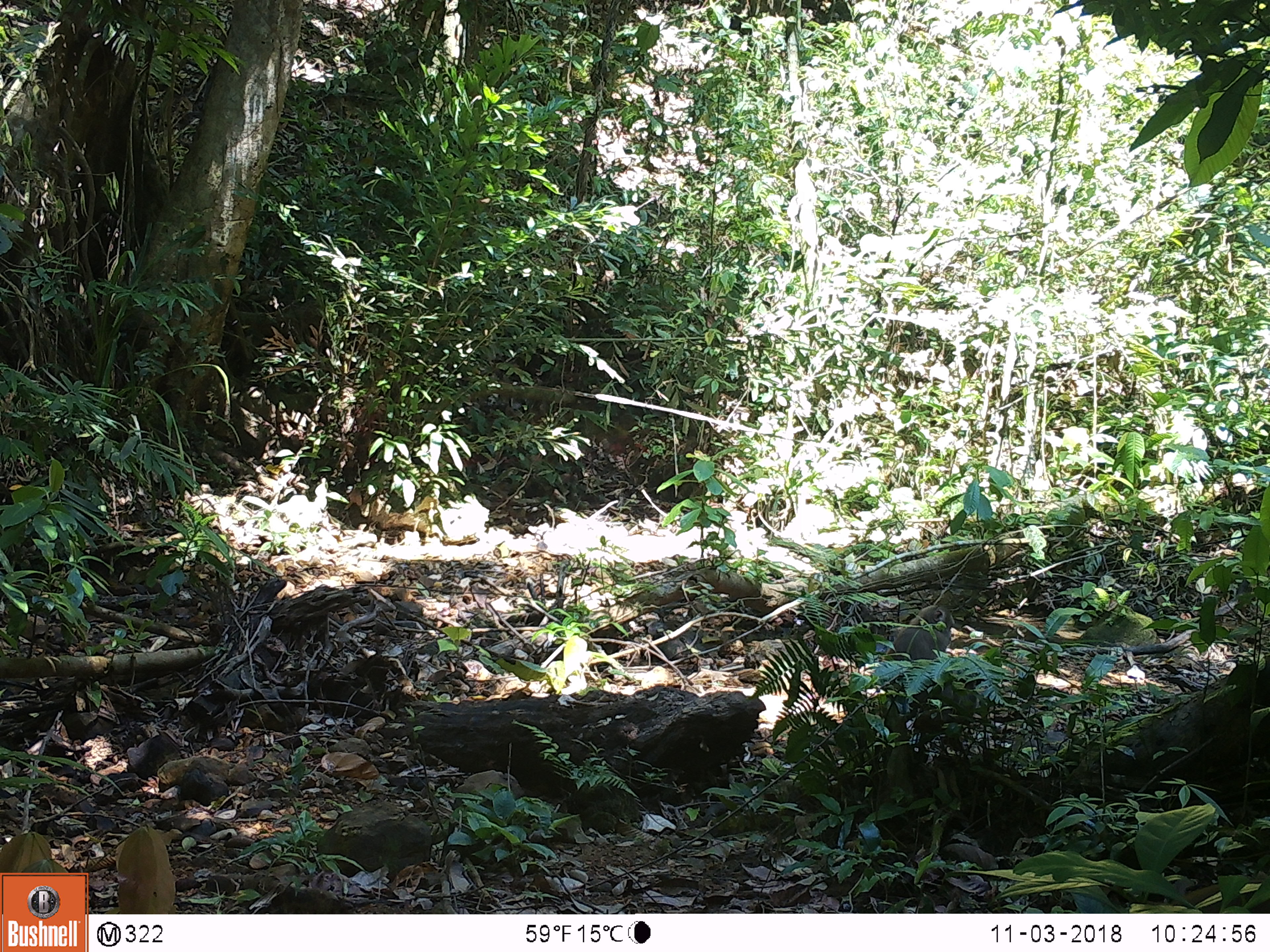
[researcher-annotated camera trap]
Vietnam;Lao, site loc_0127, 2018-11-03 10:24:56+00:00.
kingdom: Animalia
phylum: Chordata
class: Mammalia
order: Primates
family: Cercopithecidae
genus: Macaca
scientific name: Macaca nemestrina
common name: pig-tailed macaque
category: pig tailed macaque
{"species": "pig tailed macaque (pig-tailed macaque) (Macaca nemestrina)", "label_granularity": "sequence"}